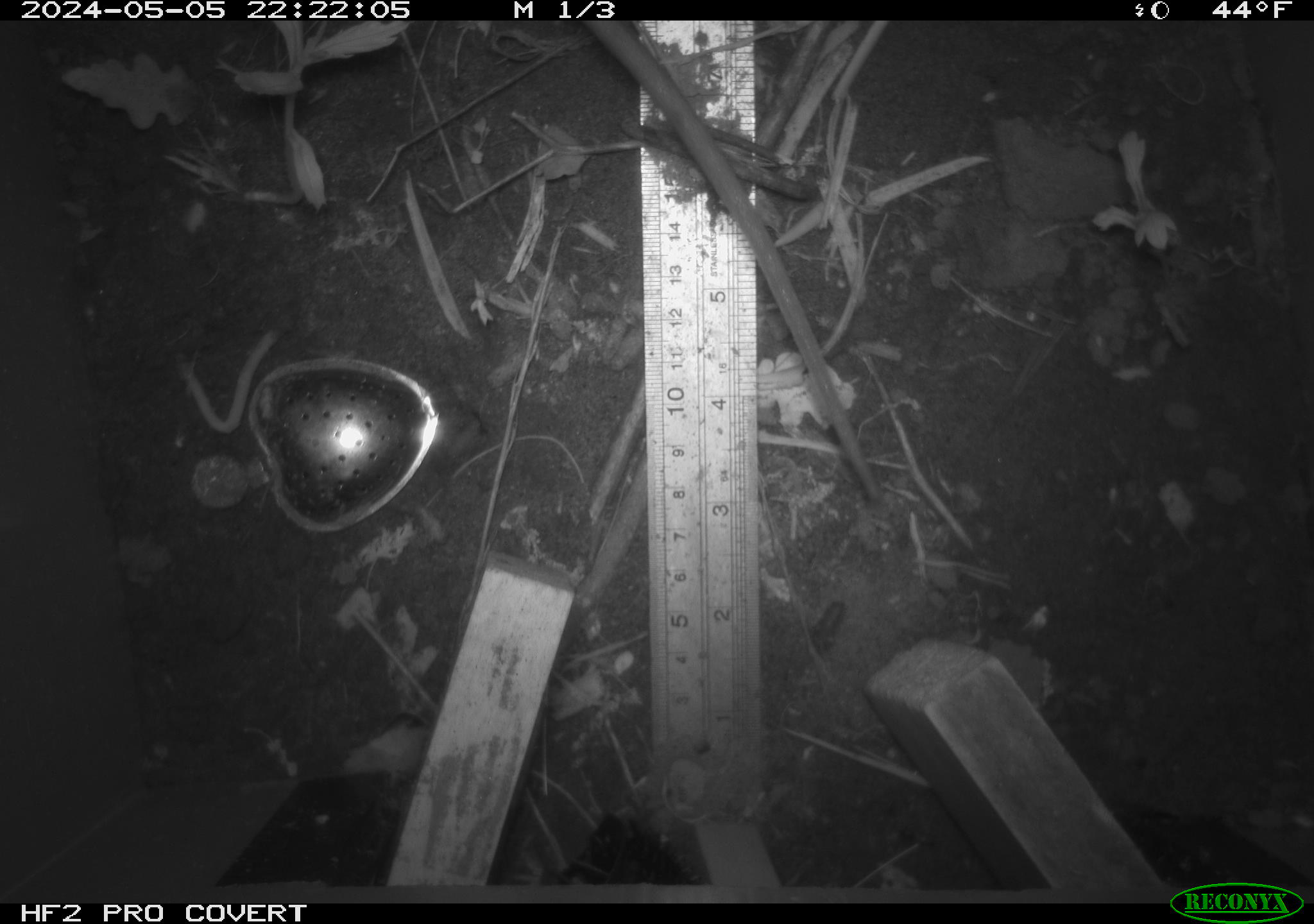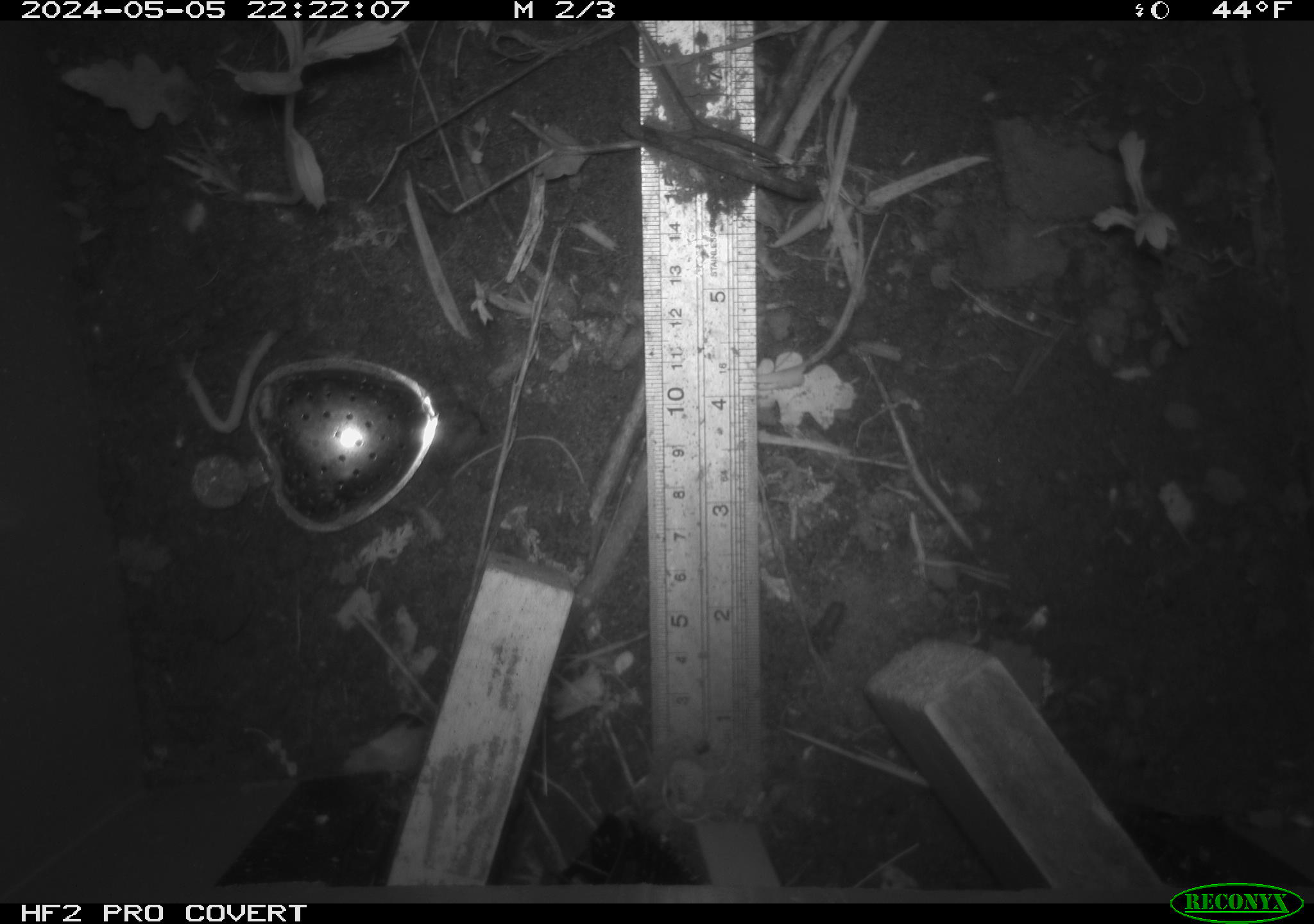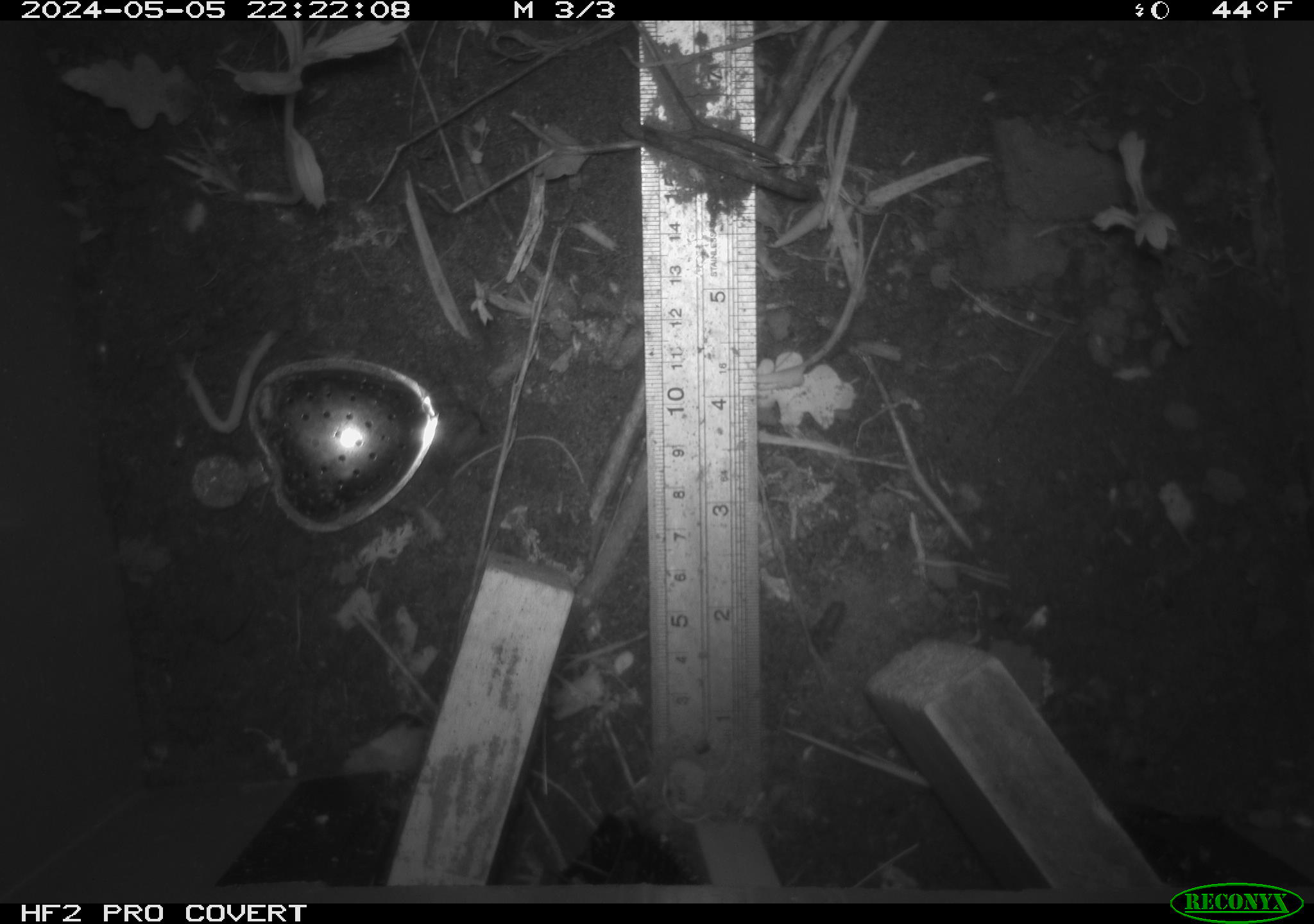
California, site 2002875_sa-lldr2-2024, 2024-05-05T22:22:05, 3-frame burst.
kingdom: Animalia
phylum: Chordata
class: Mammalia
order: Rodentia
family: Muridae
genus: Rattus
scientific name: Rattus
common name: rat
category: rattus species